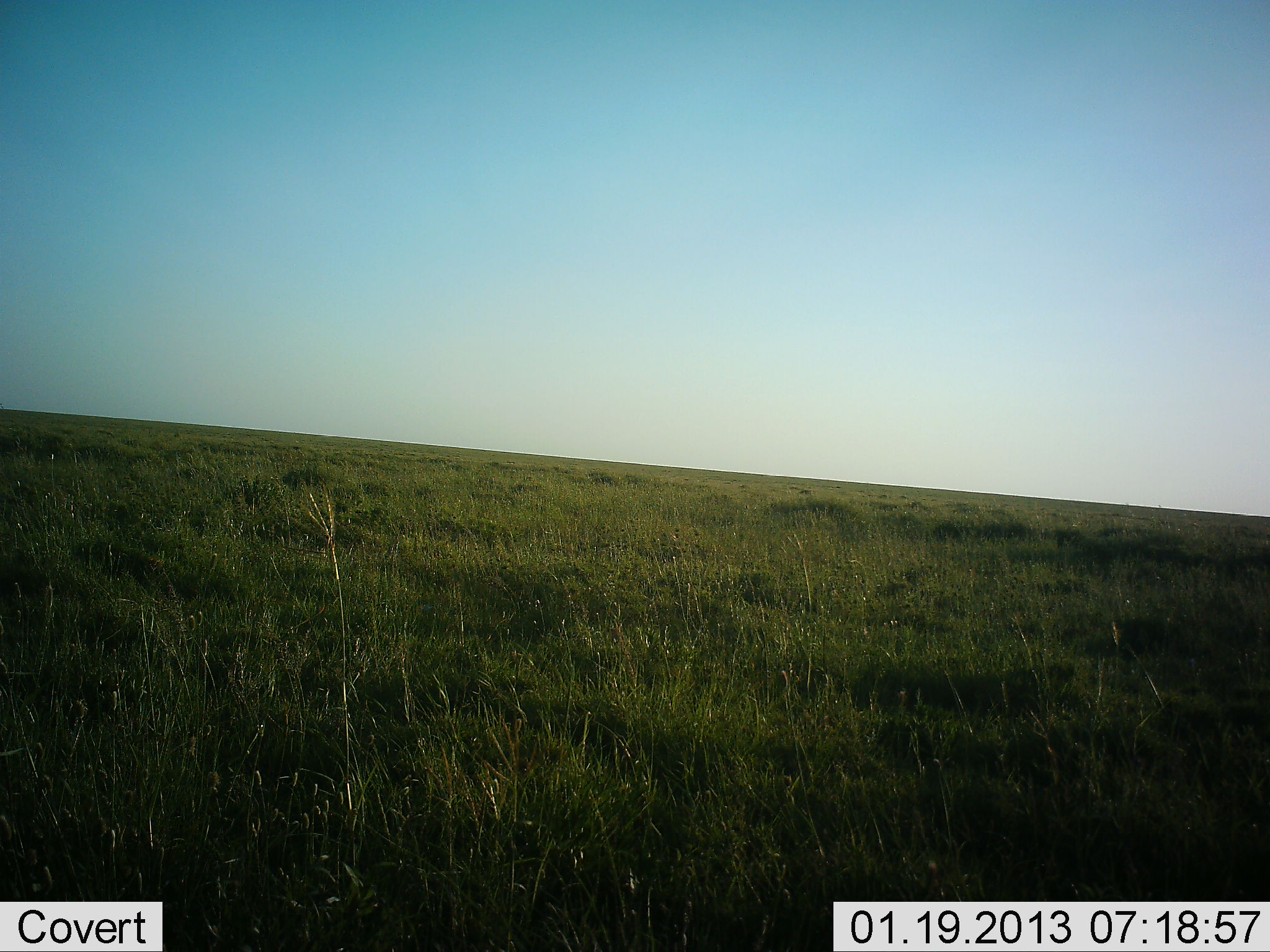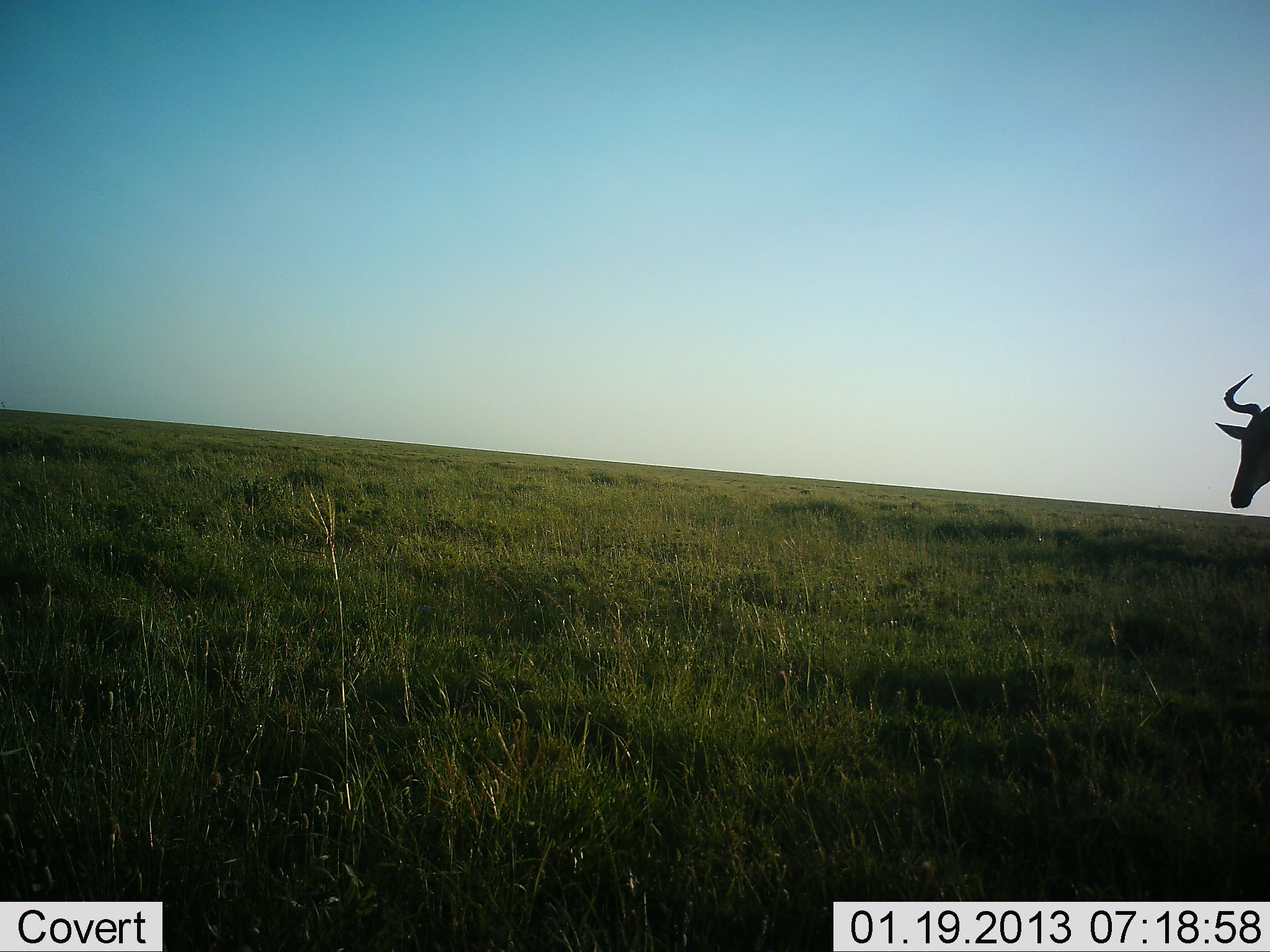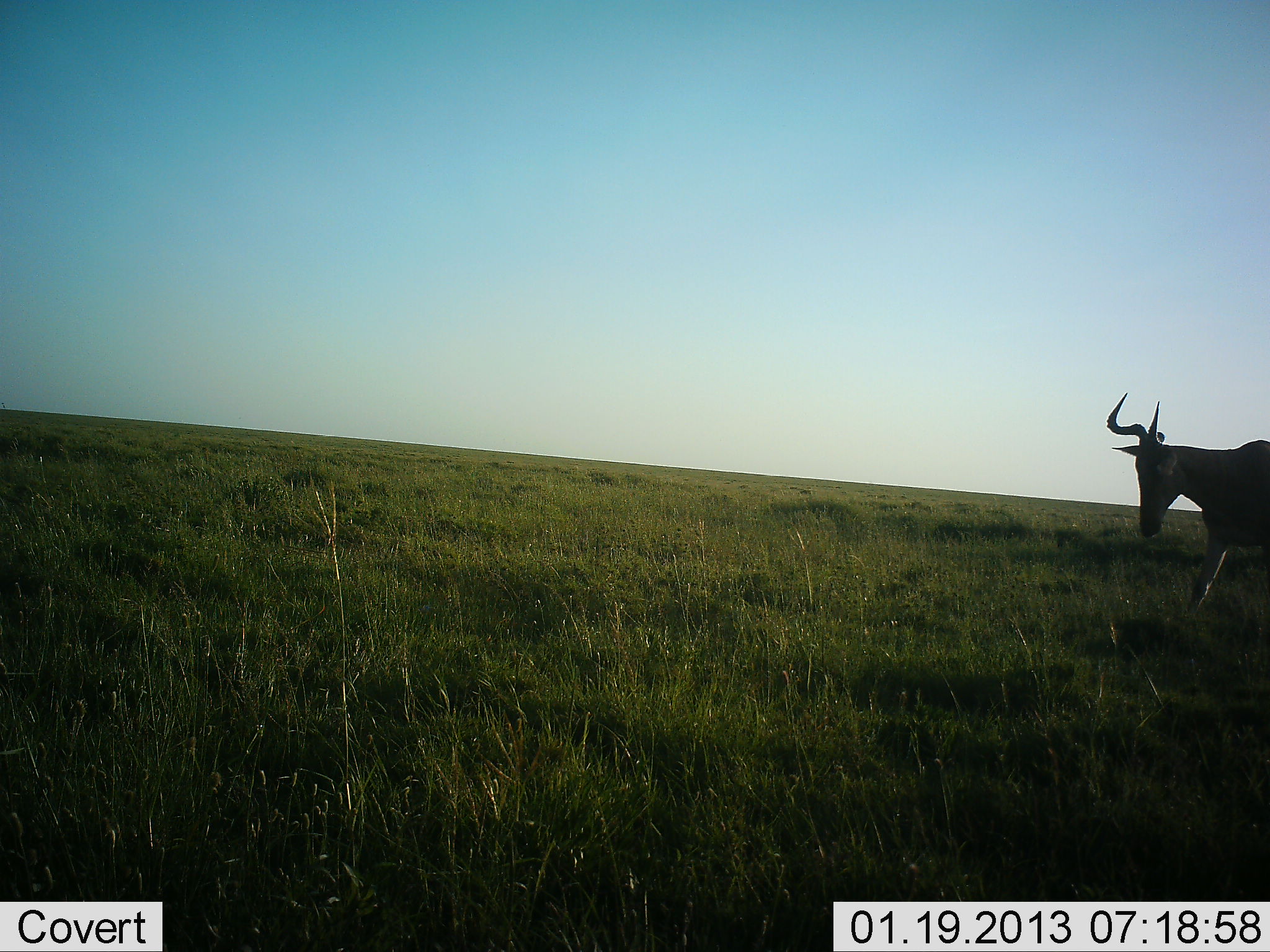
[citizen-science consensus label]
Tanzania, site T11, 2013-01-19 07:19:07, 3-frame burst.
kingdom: Animalia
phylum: Chordata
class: Mammalia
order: Artiodactyla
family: Bovidae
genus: Alcelaphus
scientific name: Alcelaphus buselaphus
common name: hartebeest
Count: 1.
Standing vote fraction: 5%.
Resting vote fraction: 0%.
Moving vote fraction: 95%.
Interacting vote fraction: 0%.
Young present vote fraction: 0%.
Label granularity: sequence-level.